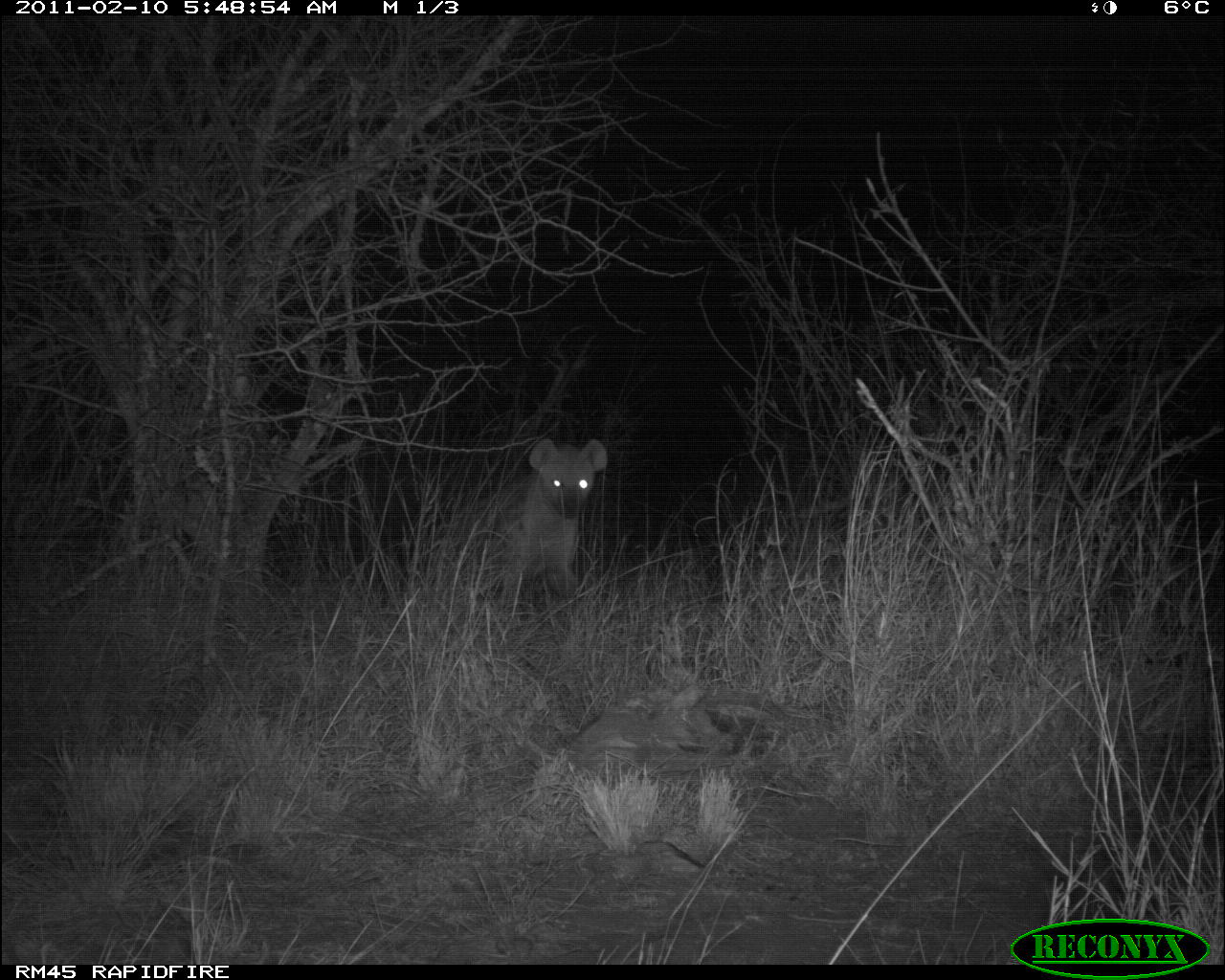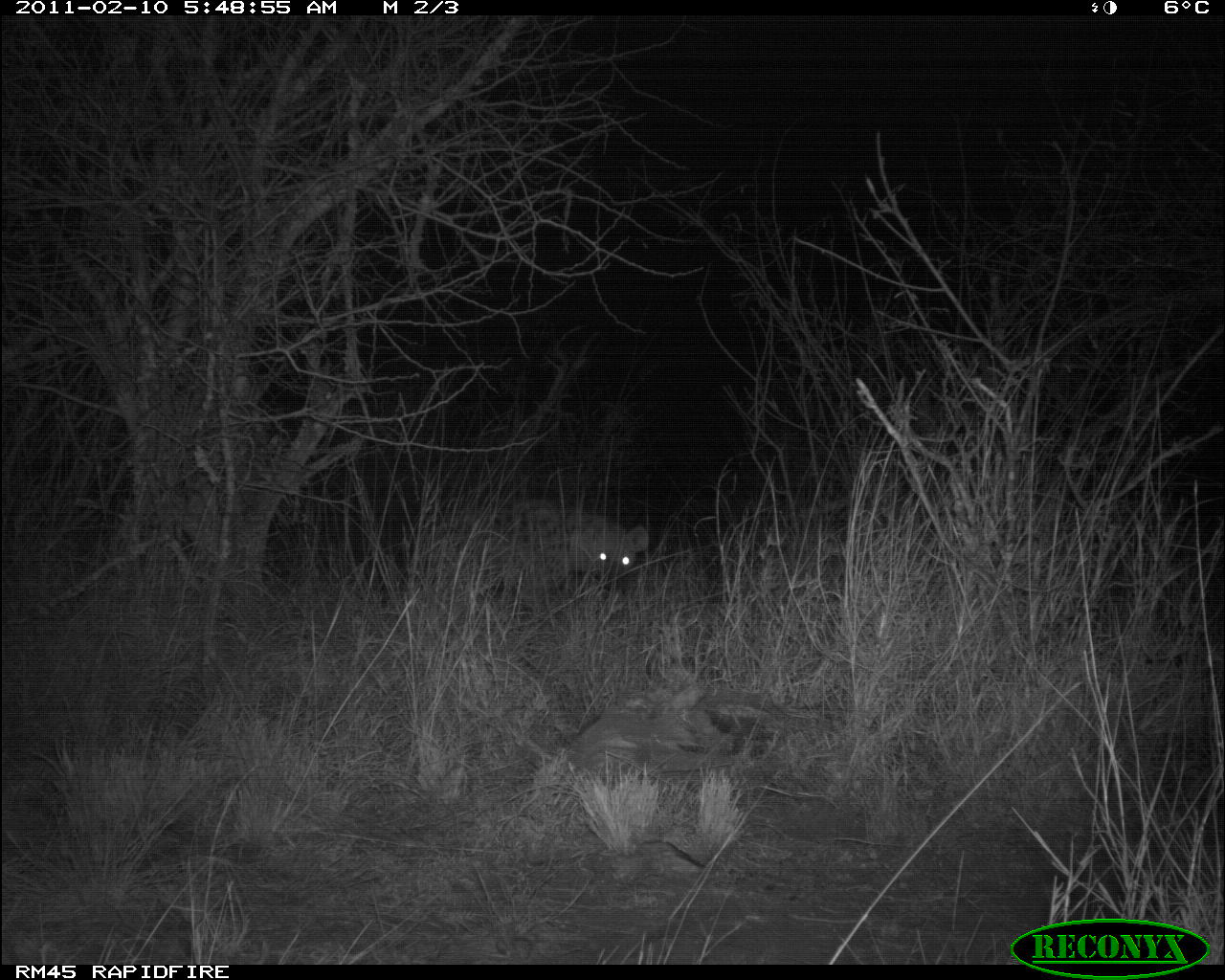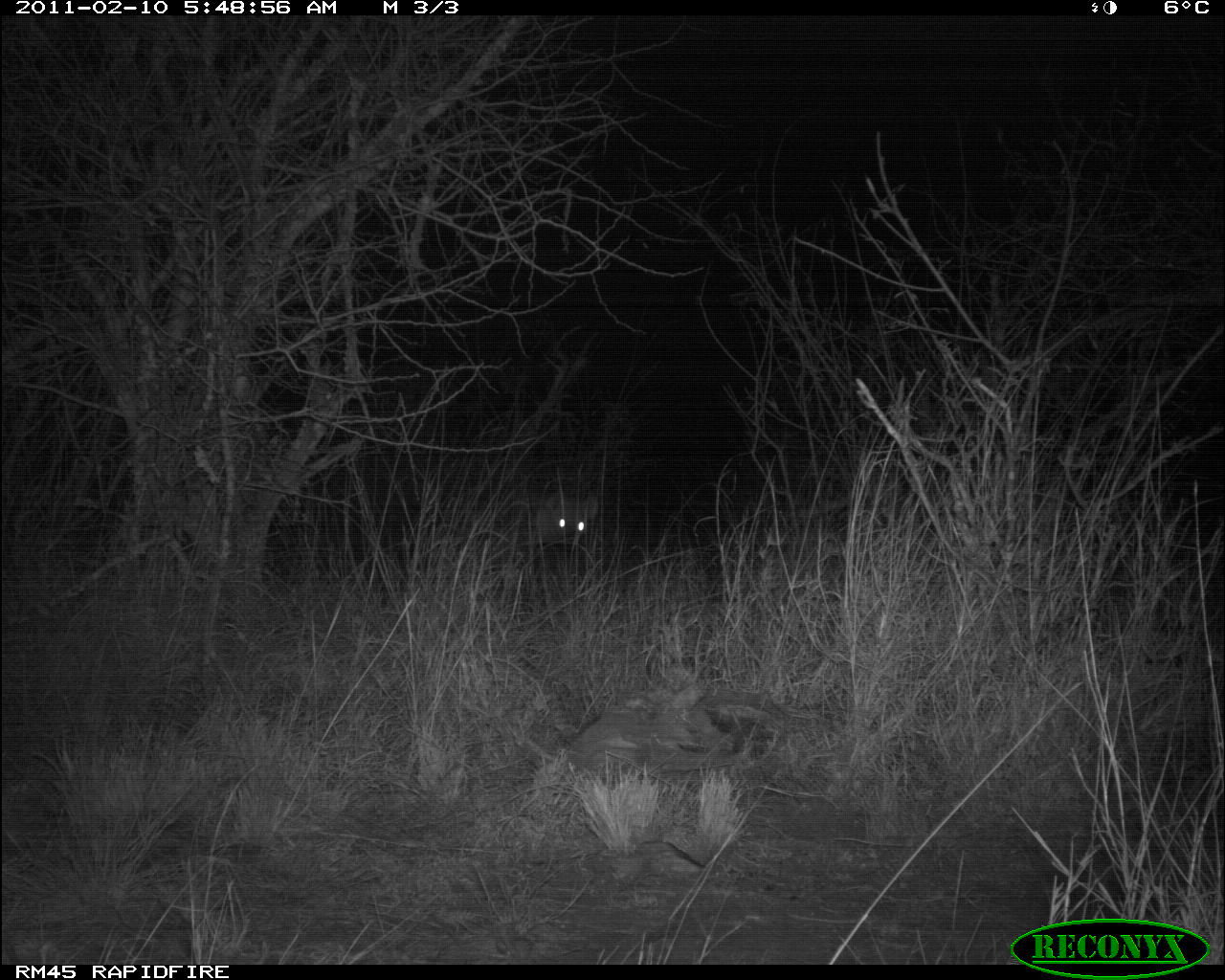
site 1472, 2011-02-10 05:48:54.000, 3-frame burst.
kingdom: Animalia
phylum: Chordata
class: Mammalia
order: Carnivora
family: Hyaenidae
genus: Crocuta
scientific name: Crocuta crocuta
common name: spotted hyena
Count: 1.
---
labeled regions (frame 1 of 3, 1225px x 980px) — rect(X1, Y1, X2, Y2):
crocuta crocuta: rect(438, 437, 609, 615)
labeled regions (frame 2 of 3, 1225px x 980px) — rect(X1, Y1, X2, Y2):
crocuta crocuta: rect(436, 500, 649, 610)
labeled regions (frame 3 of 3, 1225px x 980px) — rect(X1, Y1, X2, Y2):
crocuta crocuta: rect(444, 491, 595, 555)